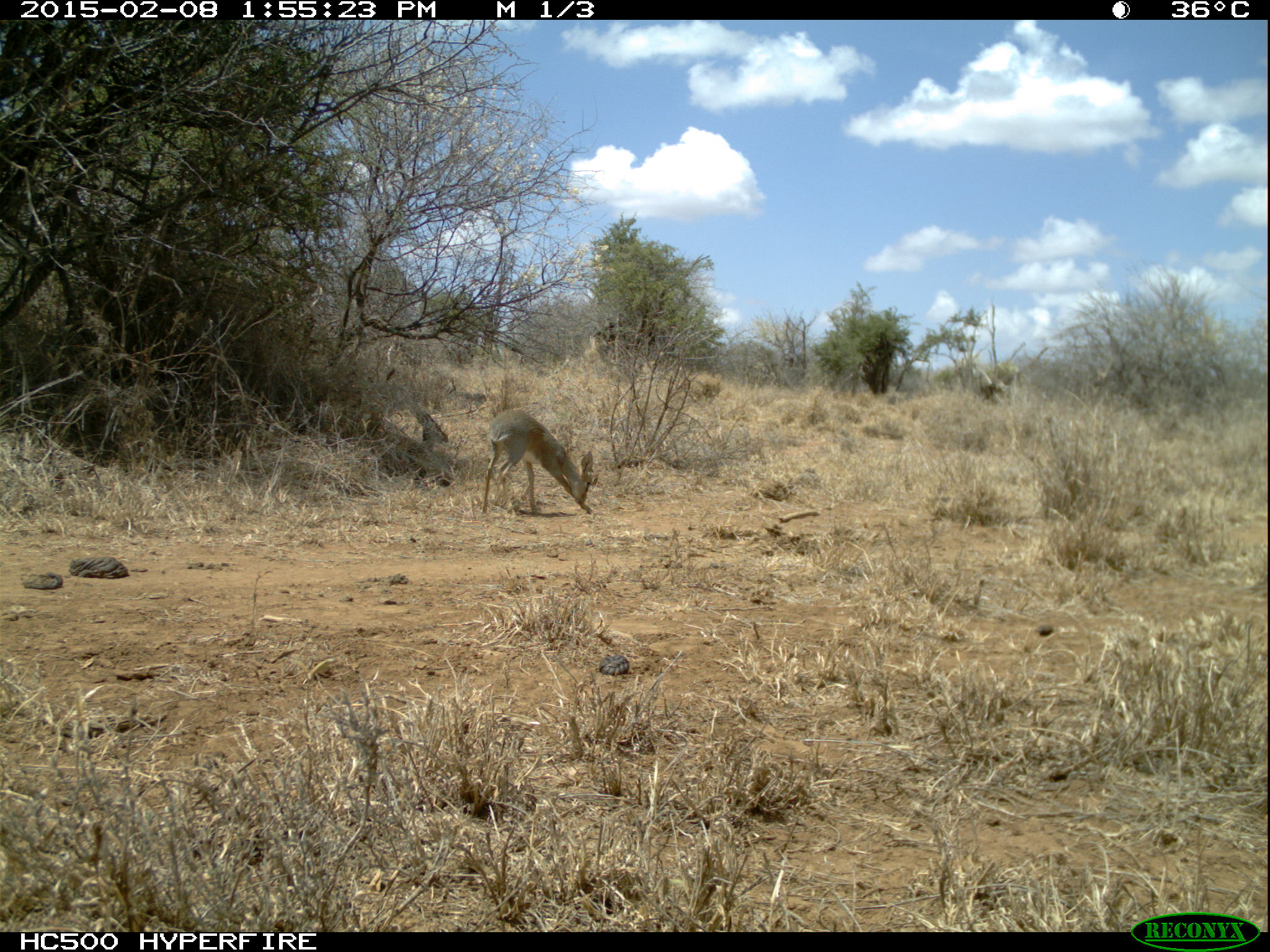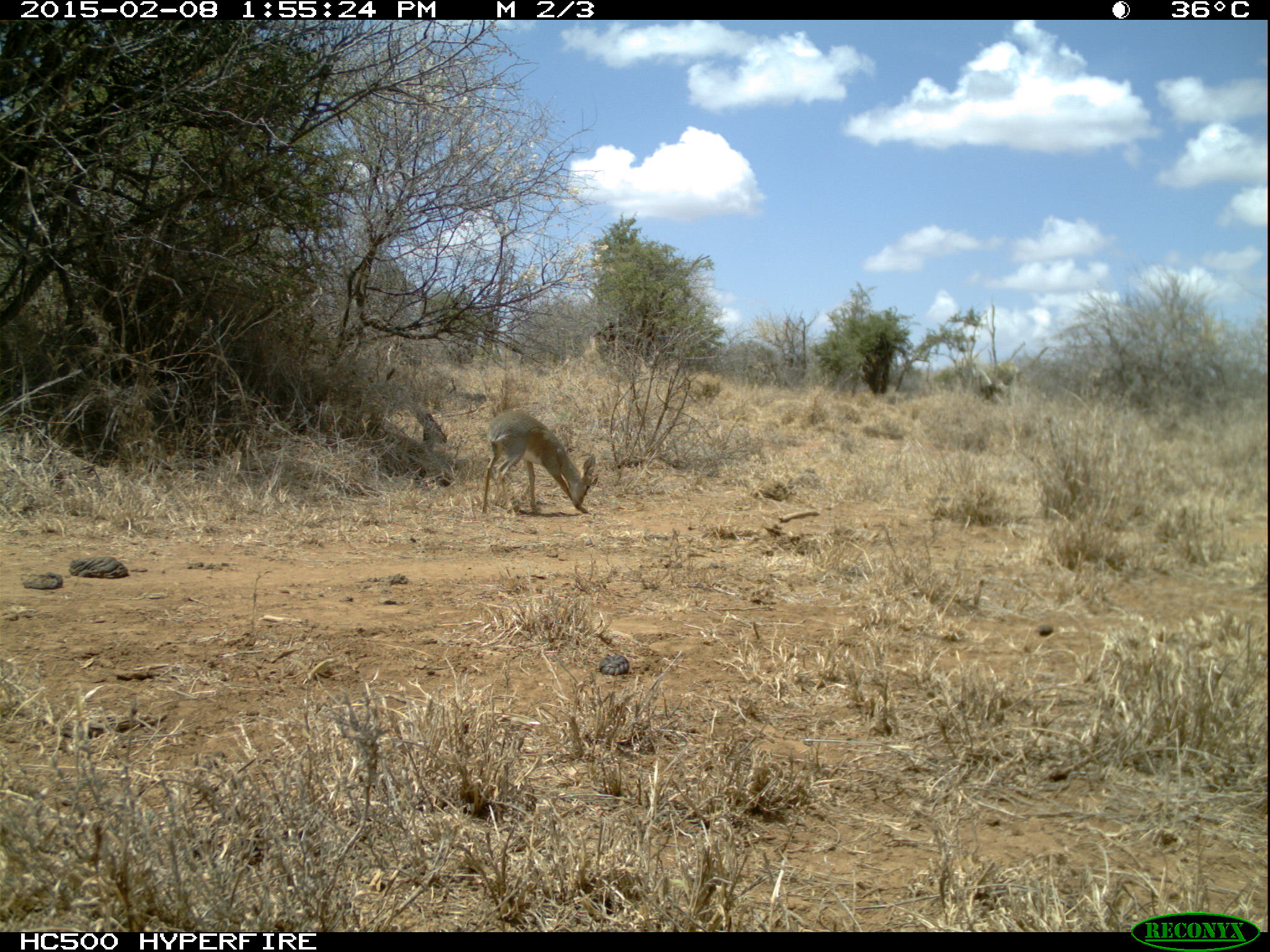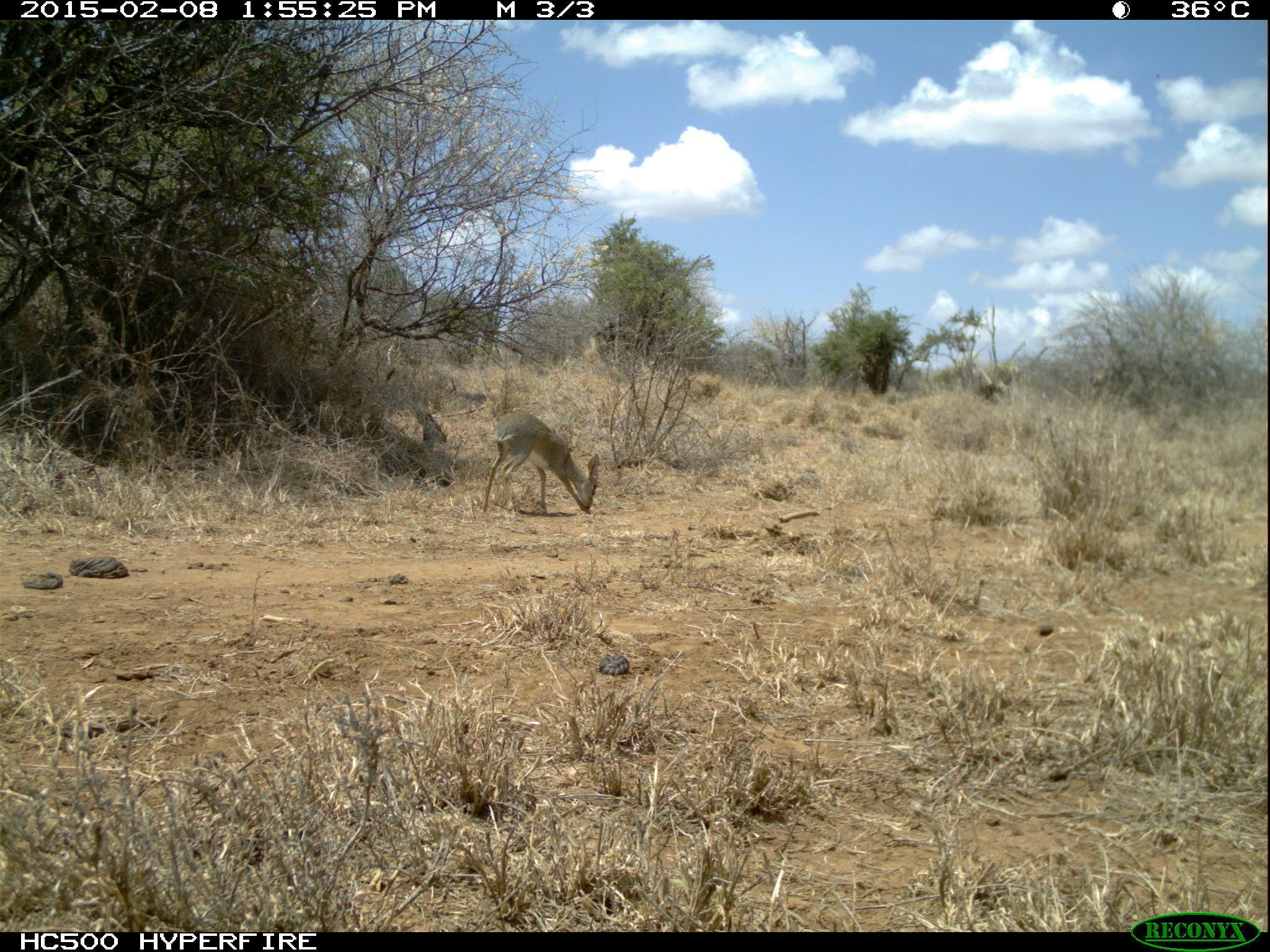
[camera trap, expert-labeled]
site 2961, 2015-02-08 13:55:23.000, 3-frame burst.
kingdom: Animalia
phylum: Chordata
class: Mammalia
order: Artiodactyla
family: Bovidae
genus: Madoqua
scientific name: Madoqua guentheri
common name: günther's dik-dik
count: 1